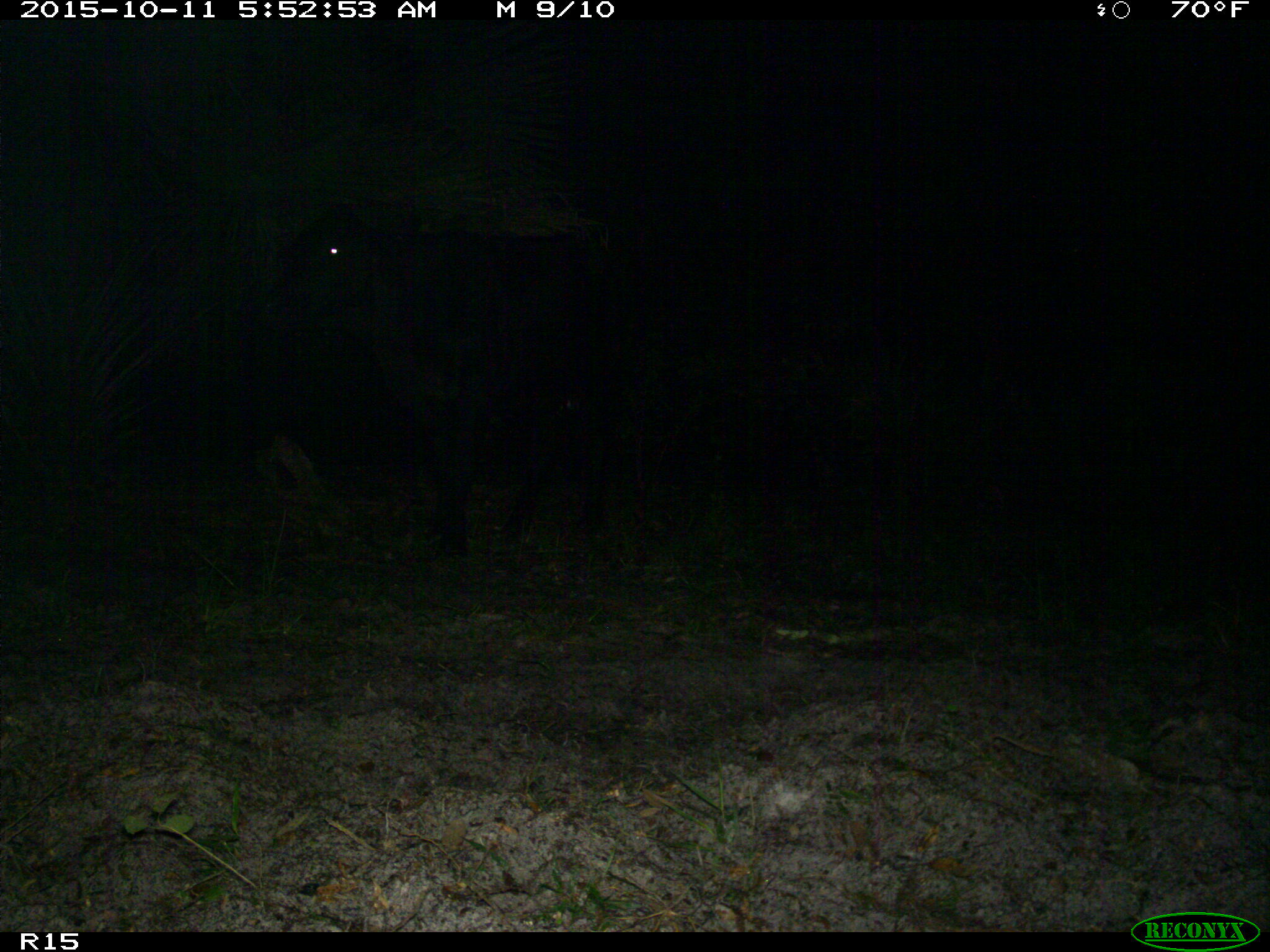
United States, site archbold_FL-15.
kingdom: Animalia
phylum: Chordata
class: Mammalia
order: Artiodactyla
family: Bovidae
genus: Bos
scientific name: Bos taurus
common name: domestic cow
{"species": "Bos taurus (domestic cow)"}